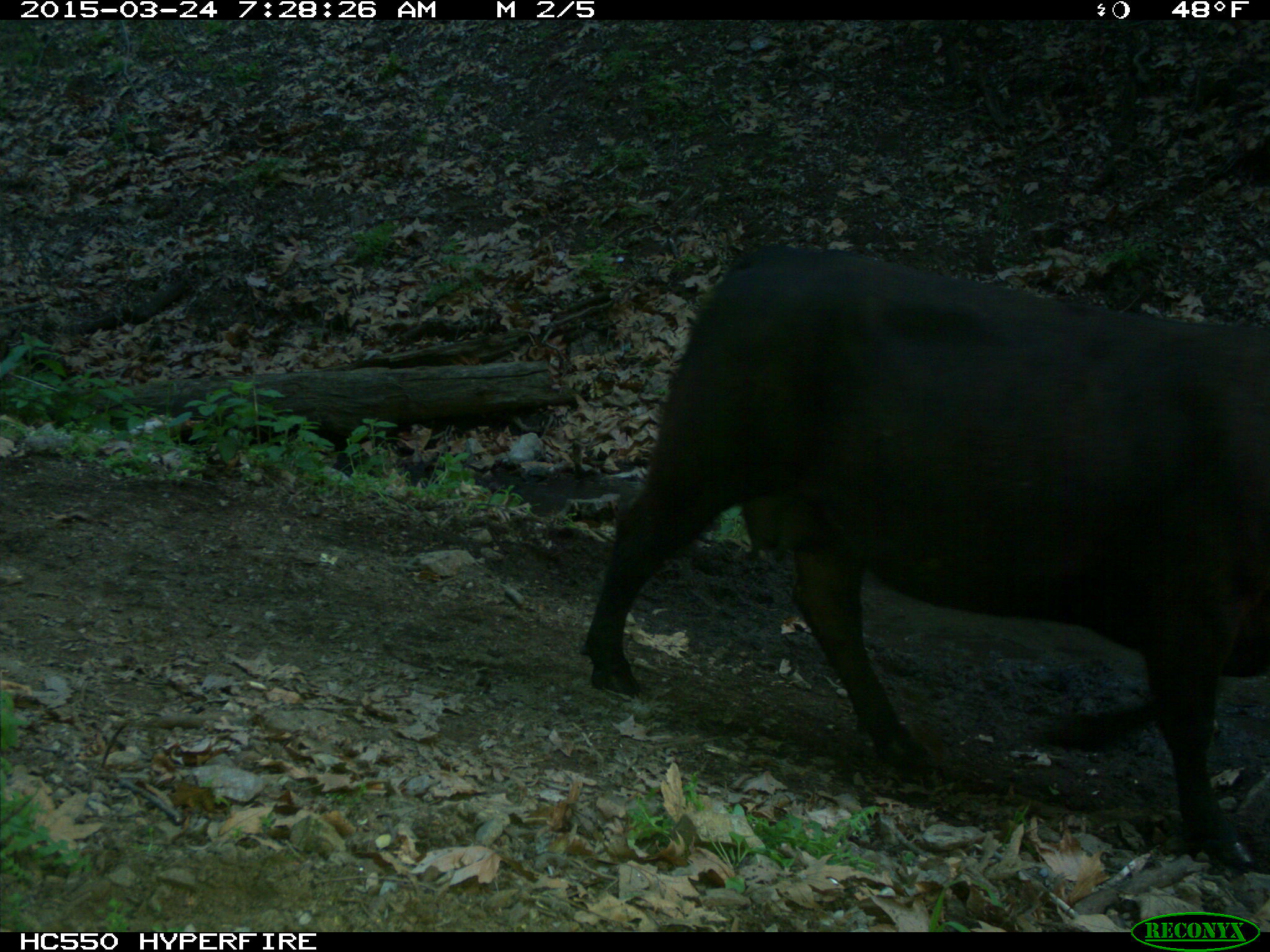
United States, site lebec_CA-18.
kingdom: Animalia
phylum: Chordata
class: Mammalia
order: Artiodactyla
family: Bovidae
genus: Bos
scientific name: Bos taurus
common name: domestic cow